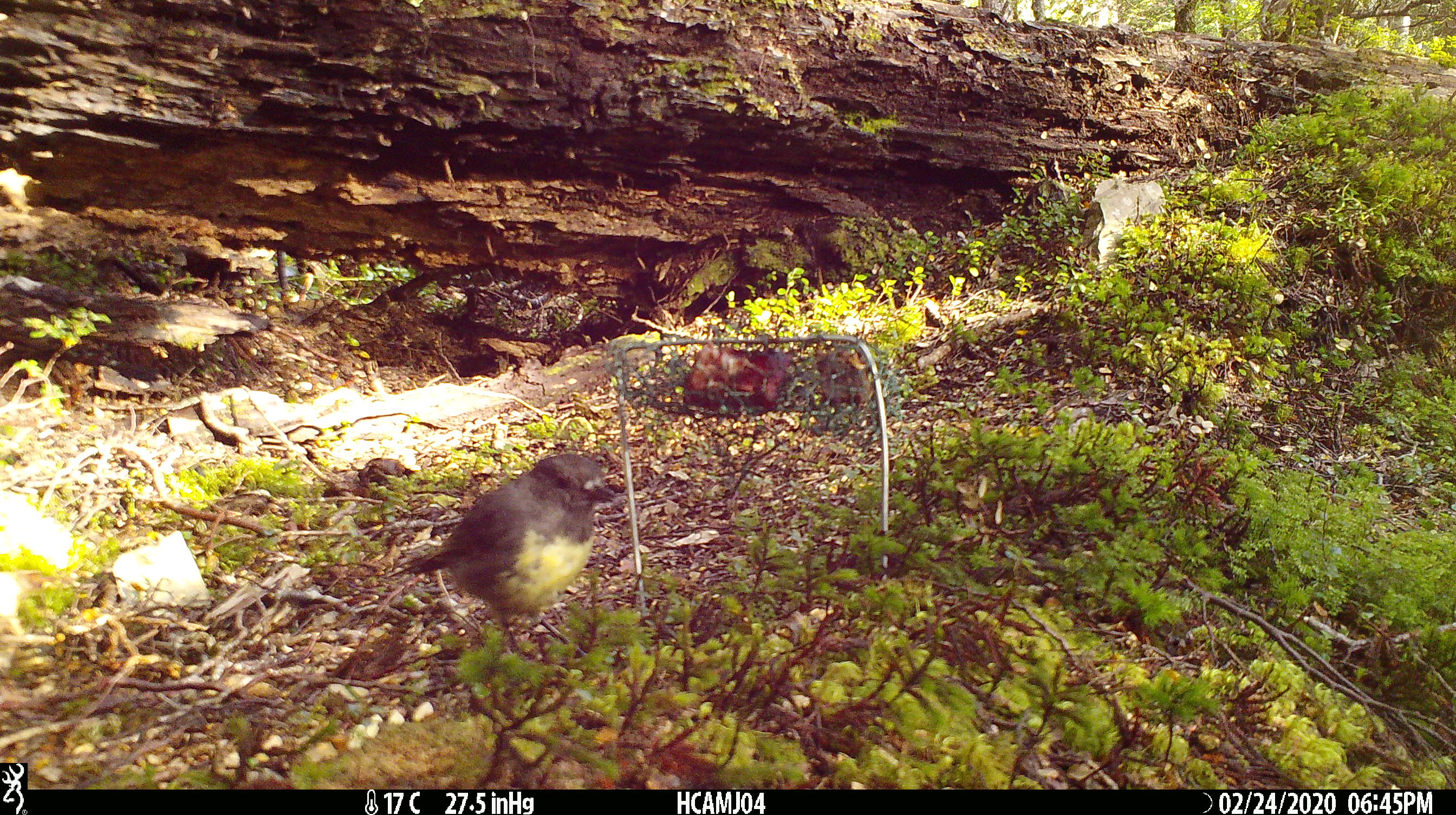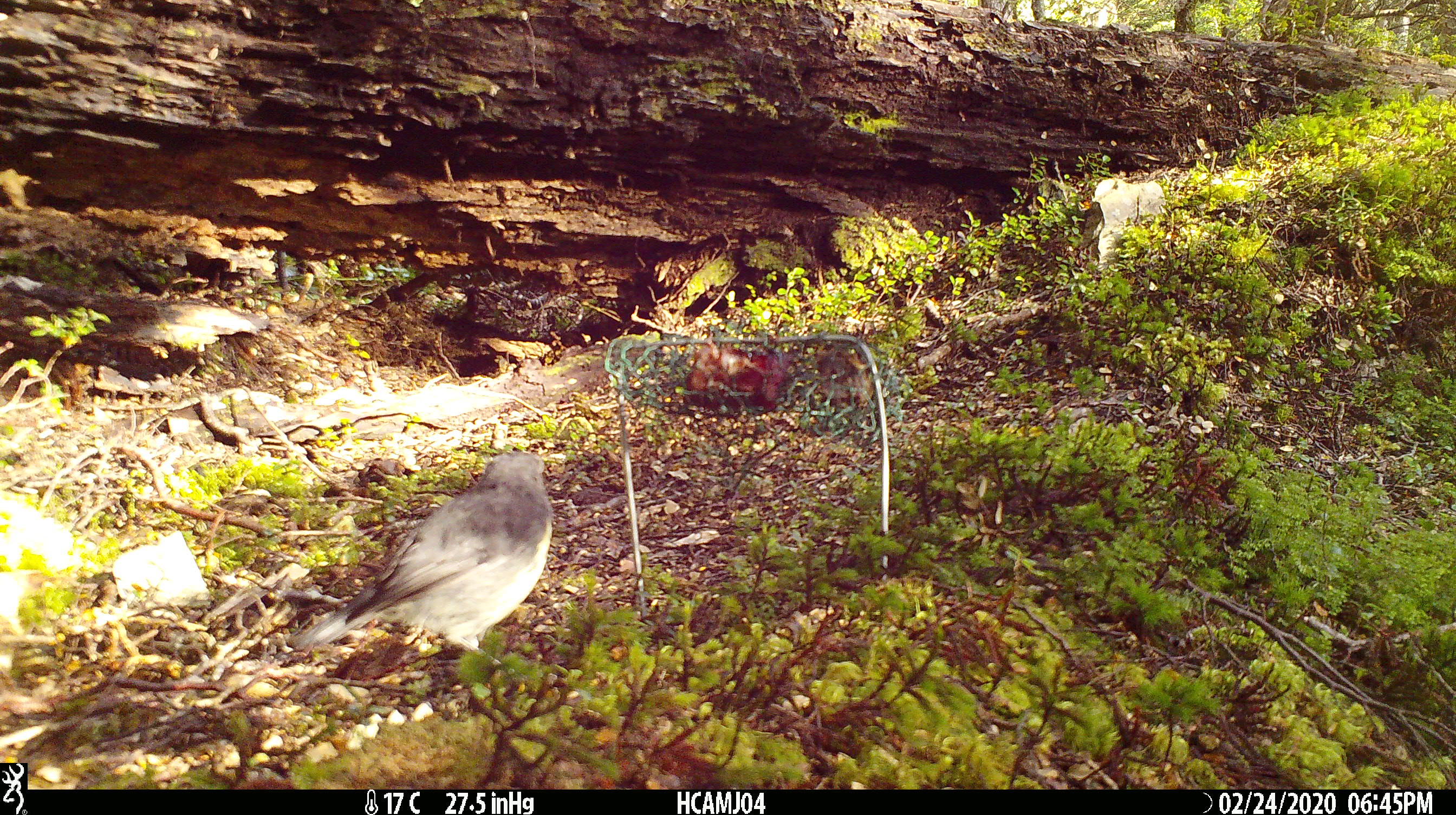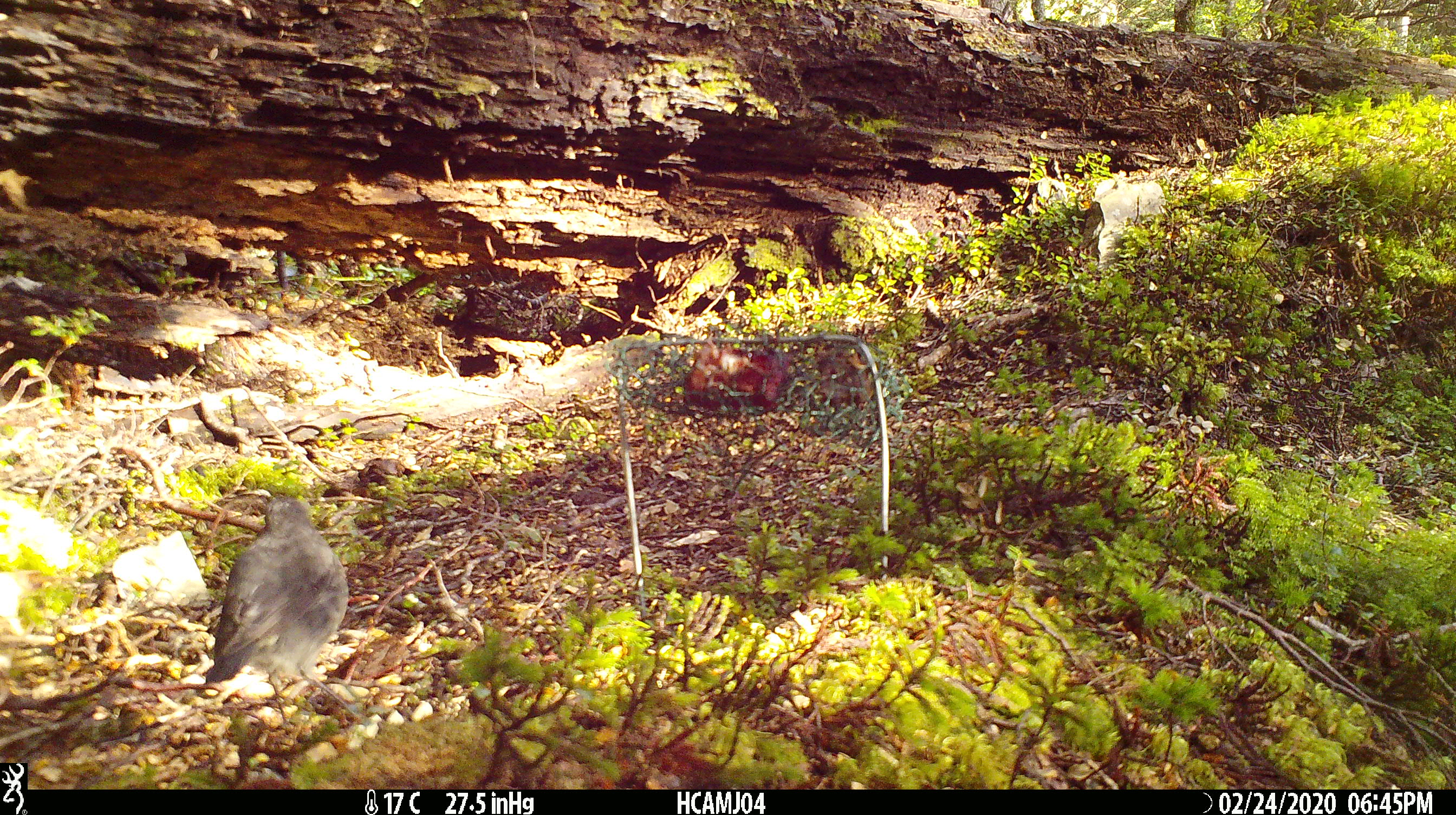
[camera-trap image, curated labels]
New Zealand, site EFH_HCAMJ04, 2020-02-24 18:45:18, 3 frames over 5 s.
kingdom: Animalia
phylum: Chordata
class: Aves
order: Passeriformes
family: Petroicidae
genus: Petroica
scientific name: Petroica australis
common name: new zealand robin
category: robin